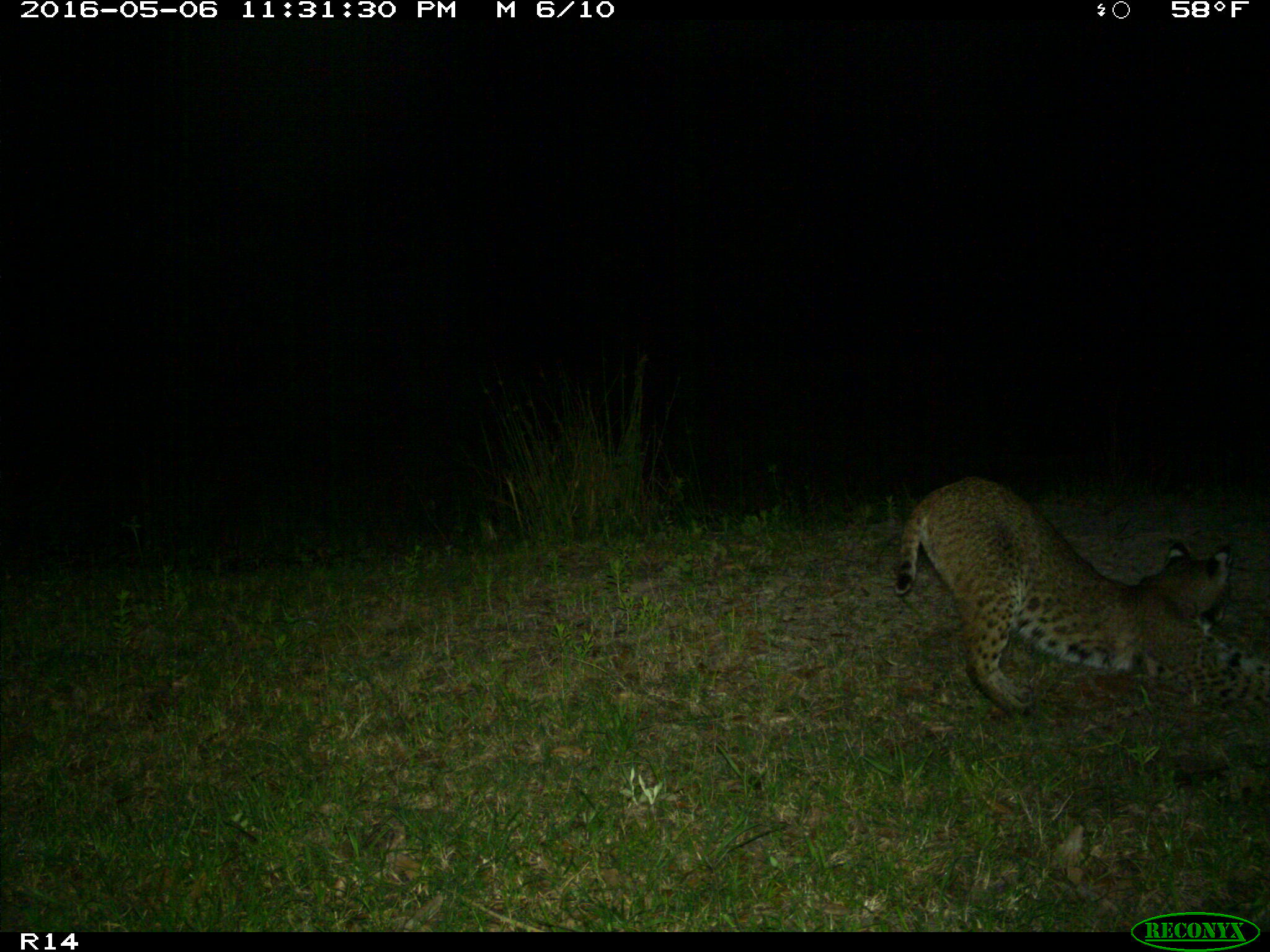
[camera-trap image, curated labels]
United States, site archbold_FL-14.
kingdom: Animalia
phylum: Chordata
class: Mammalia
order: Carnivora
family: Felidae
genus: Lynx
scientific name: Lynx rufus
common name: bobcat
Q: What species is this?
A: Lynx rufus (bobcat).